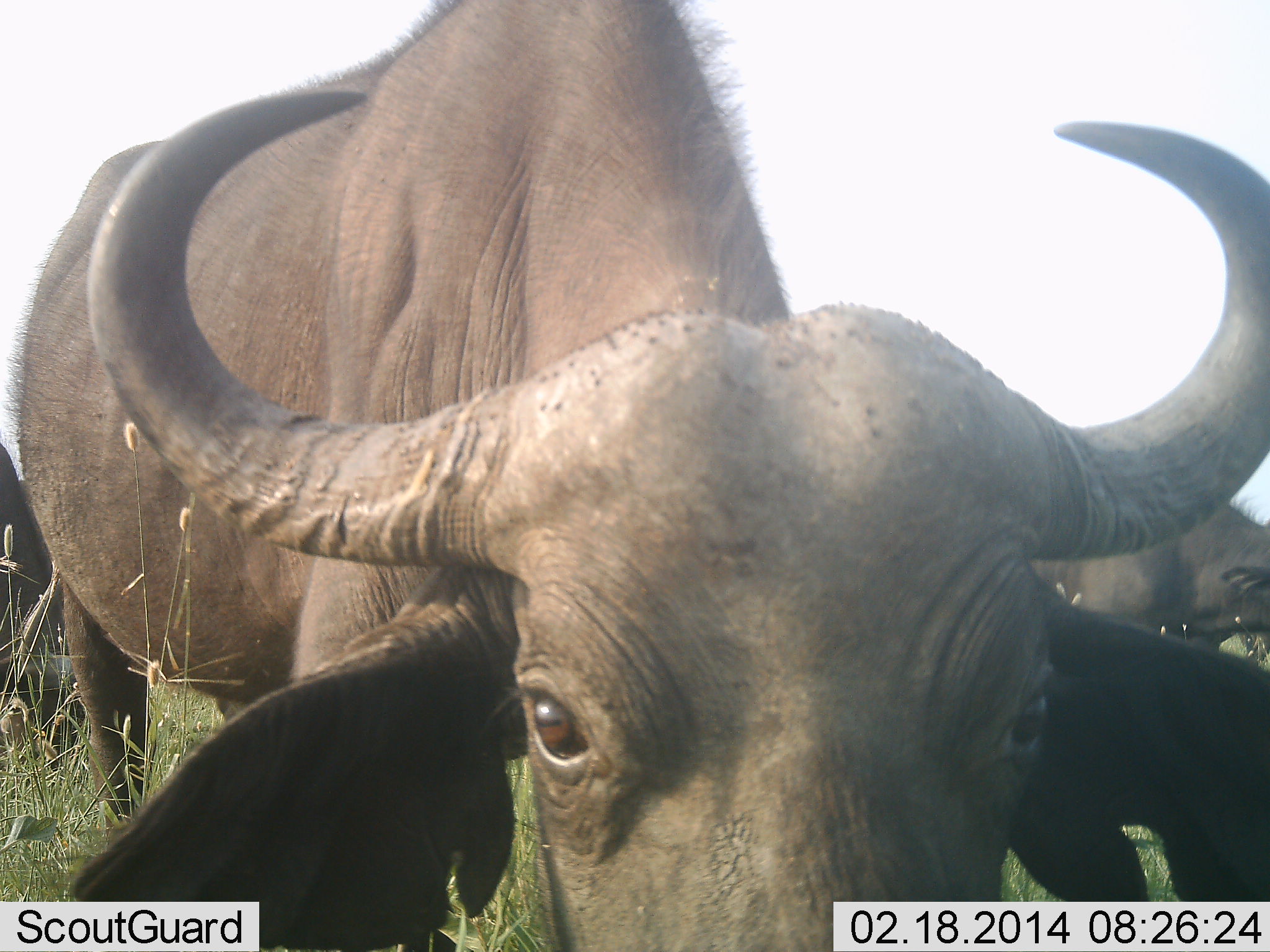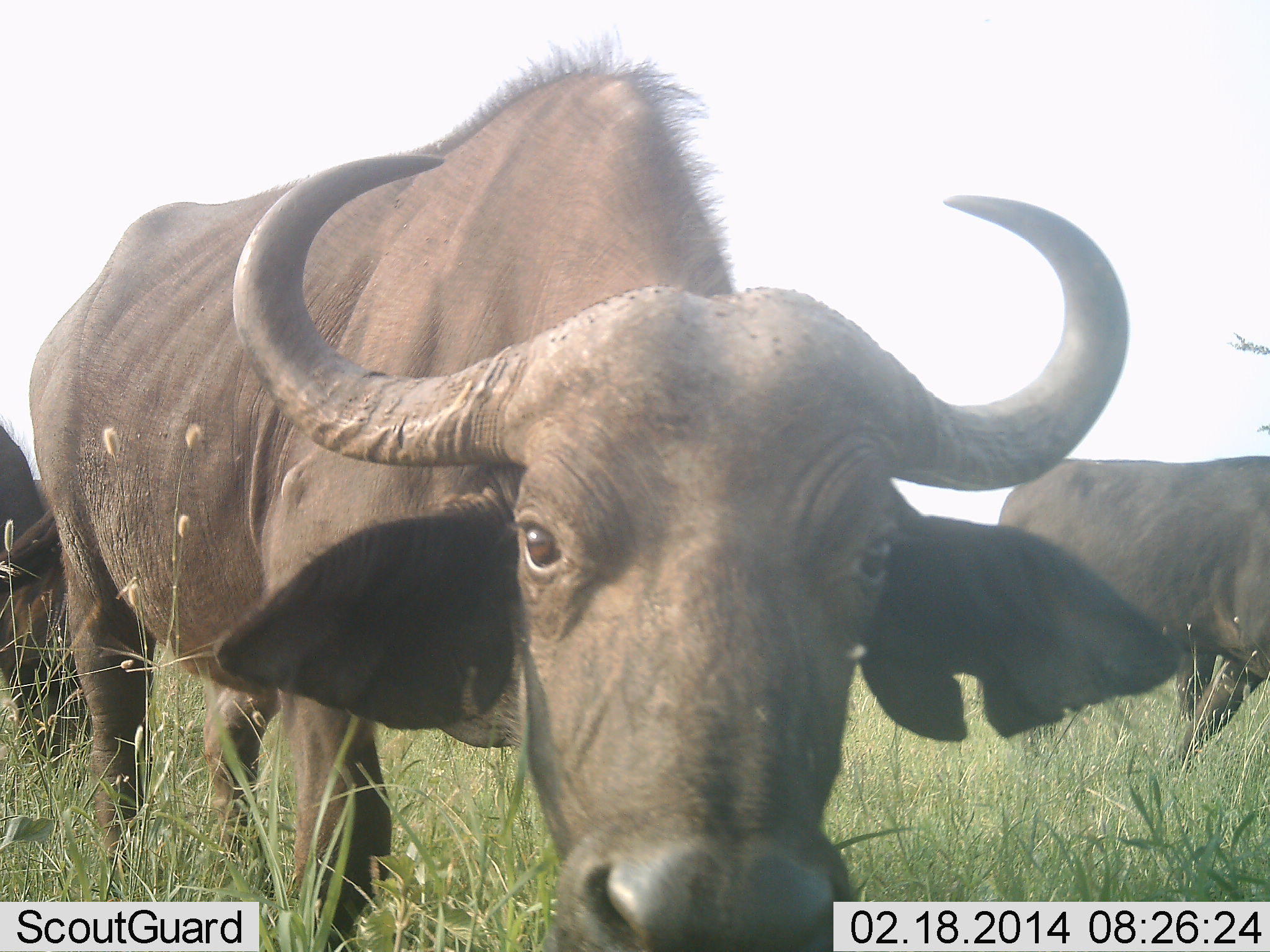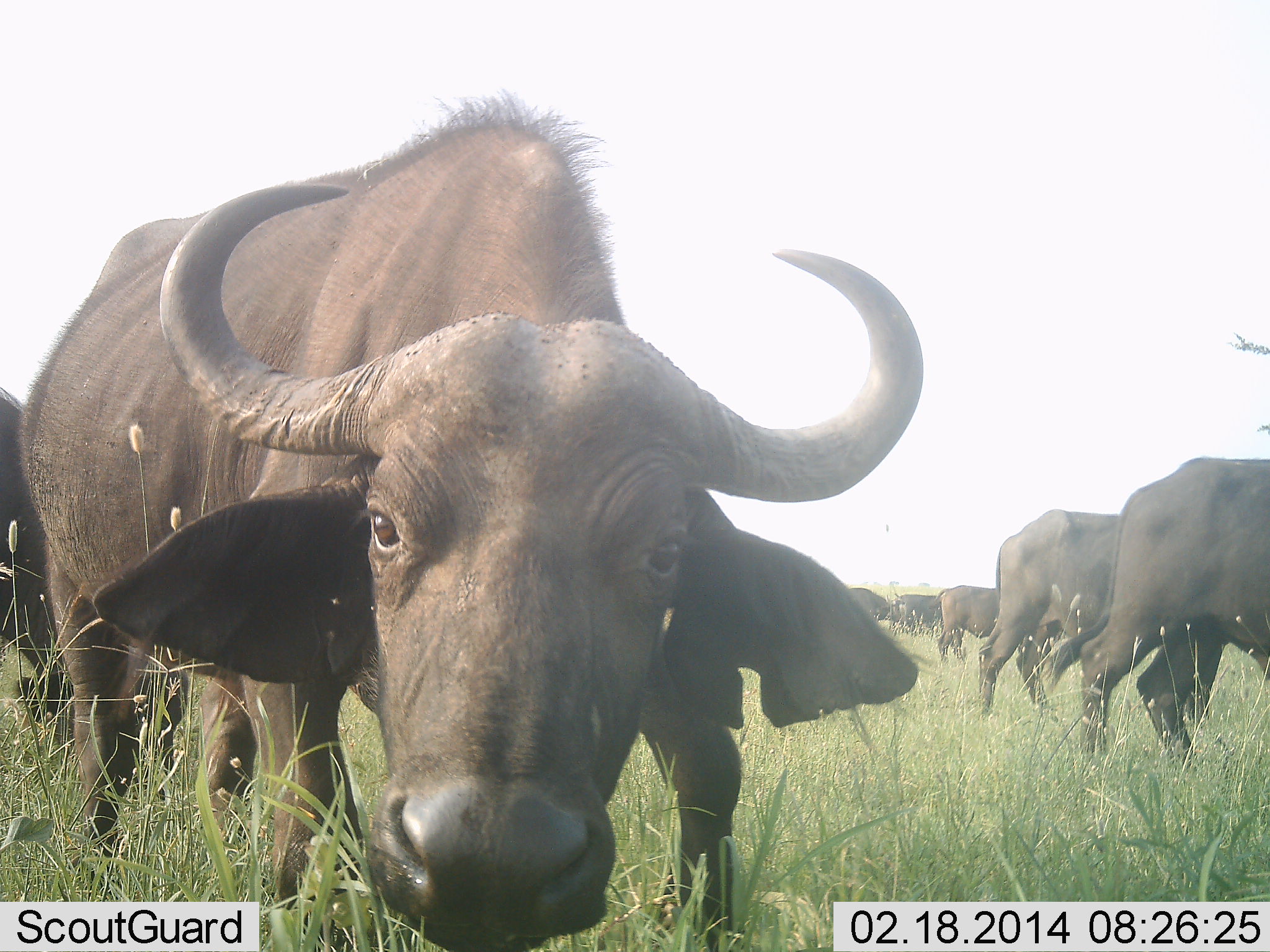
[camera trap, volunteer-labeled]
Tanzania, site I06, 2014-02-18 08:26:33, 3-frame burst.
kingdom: Animalia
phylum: Chordata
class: Mammalia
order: Artiodactyla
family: Bovidae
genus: Syncerus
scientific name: Syncerus caffer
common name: cape buffalo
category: buffalo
Buffalo (cape buffalo) (Syncerus caffer), count 7. Behavior (volunteer vote fractions): standing 30%, resting 0%, moving 80%, interacting 0%. Young present (vote fraction): 10%. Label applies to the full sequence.